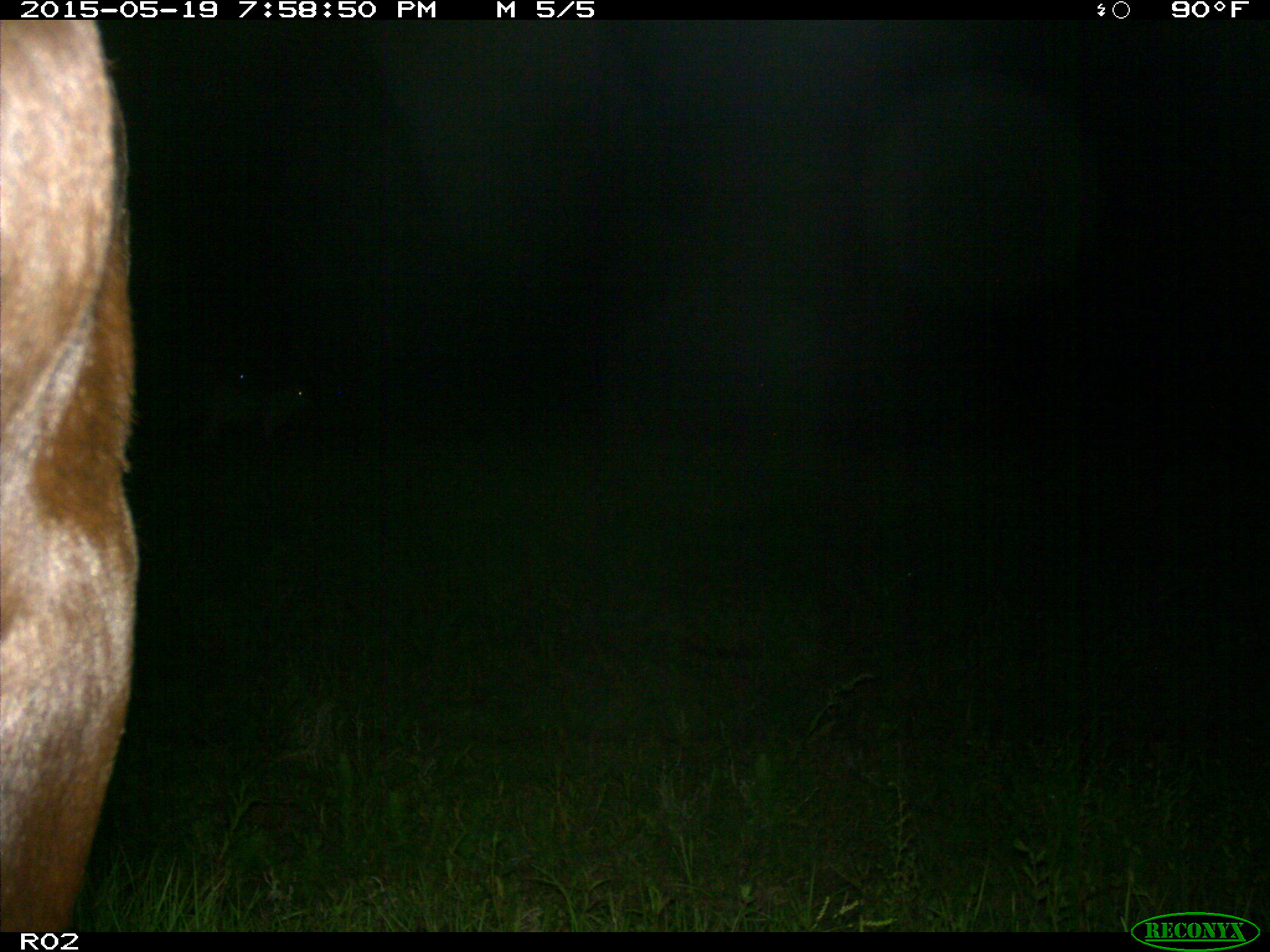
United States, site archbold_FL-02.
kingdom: Animalia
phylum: Chordata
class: Mammalia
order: Artiodactyla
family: Bovidae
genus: Bos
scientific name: Bos taurus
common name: domestic cow